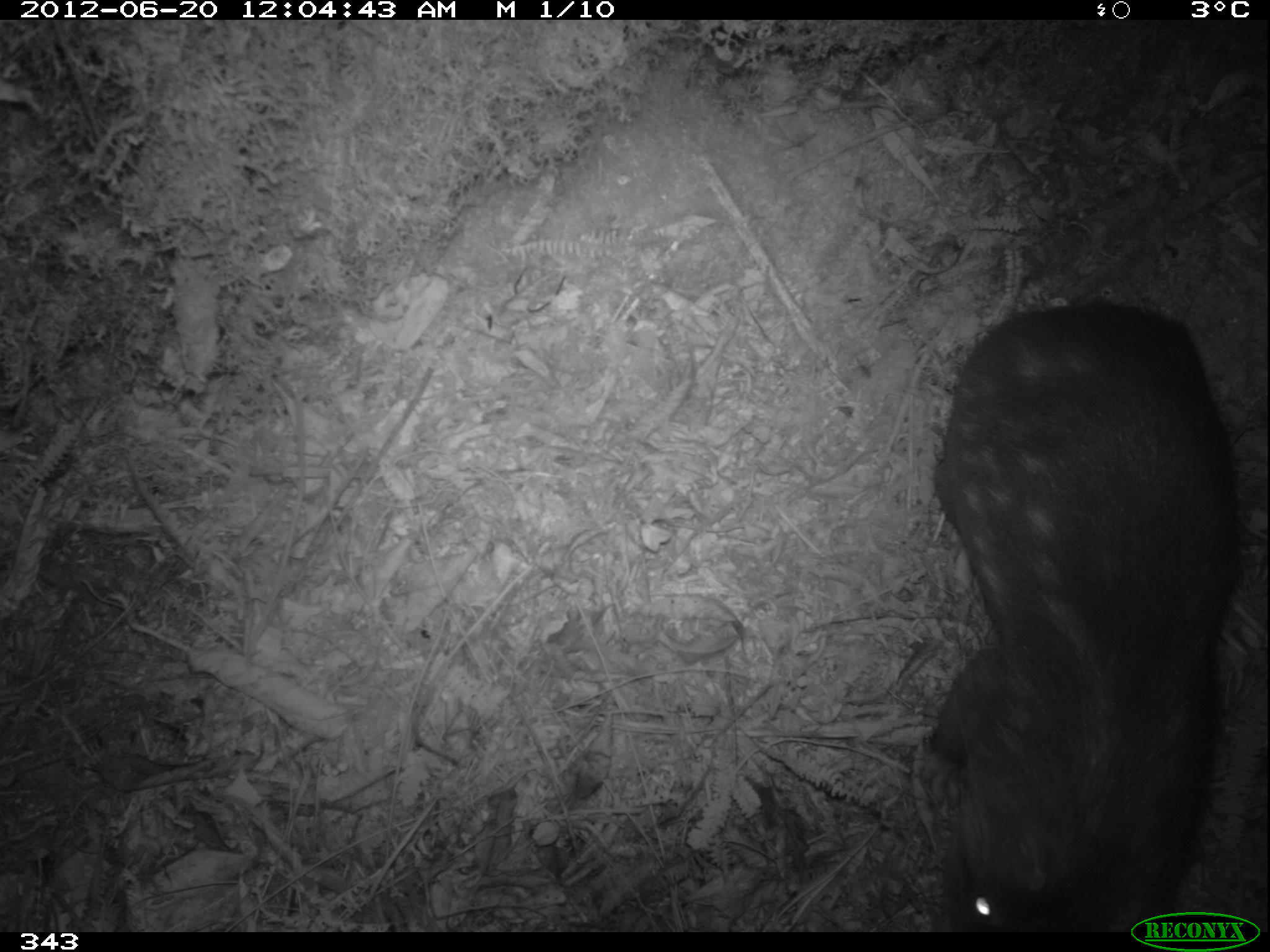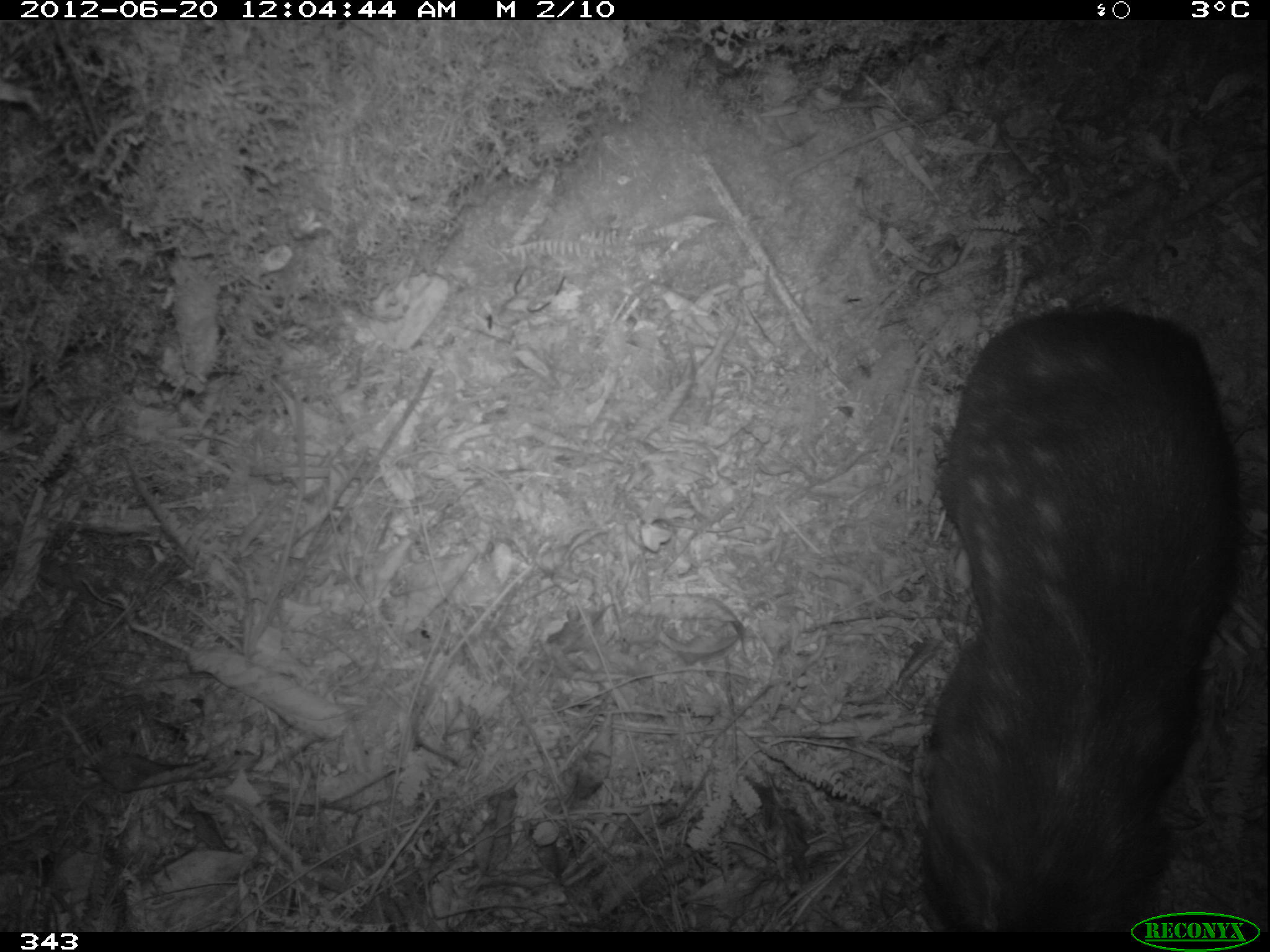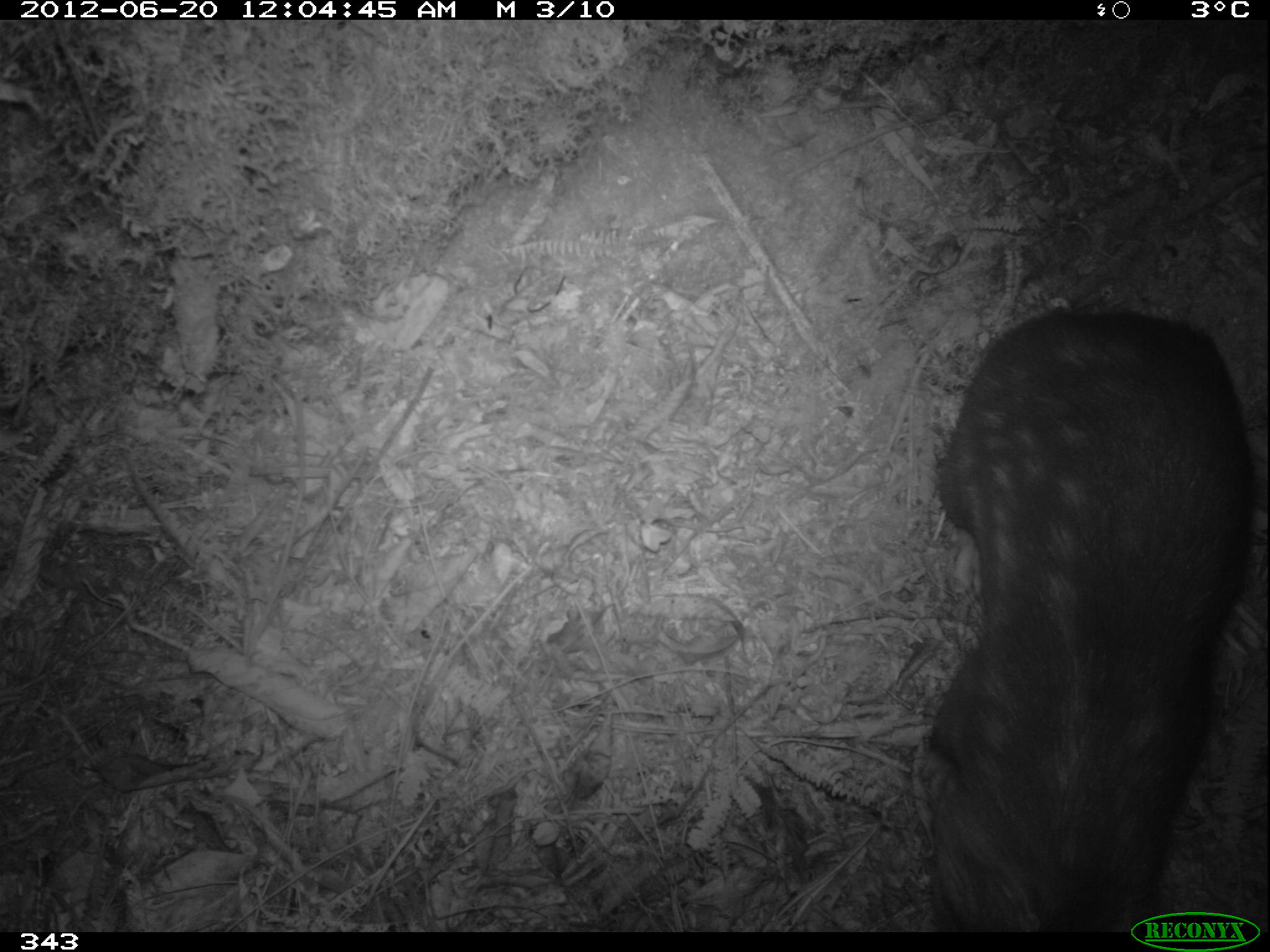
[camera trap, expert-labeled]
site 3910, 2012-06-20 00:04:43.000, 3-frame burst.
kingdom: Animalia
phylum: Chordata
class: Mammalia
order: Rodentia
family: Cuniculidae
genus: Cuniculus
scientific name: Cuniculus taczanowskii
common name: mountain paca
Cuniculus taczanowskii (mountain paca).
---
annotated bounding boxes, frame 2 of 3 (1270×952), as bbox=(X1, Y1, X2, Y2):
cuniculus taczanowskii: bbox=(917, 310, 1244, 932)